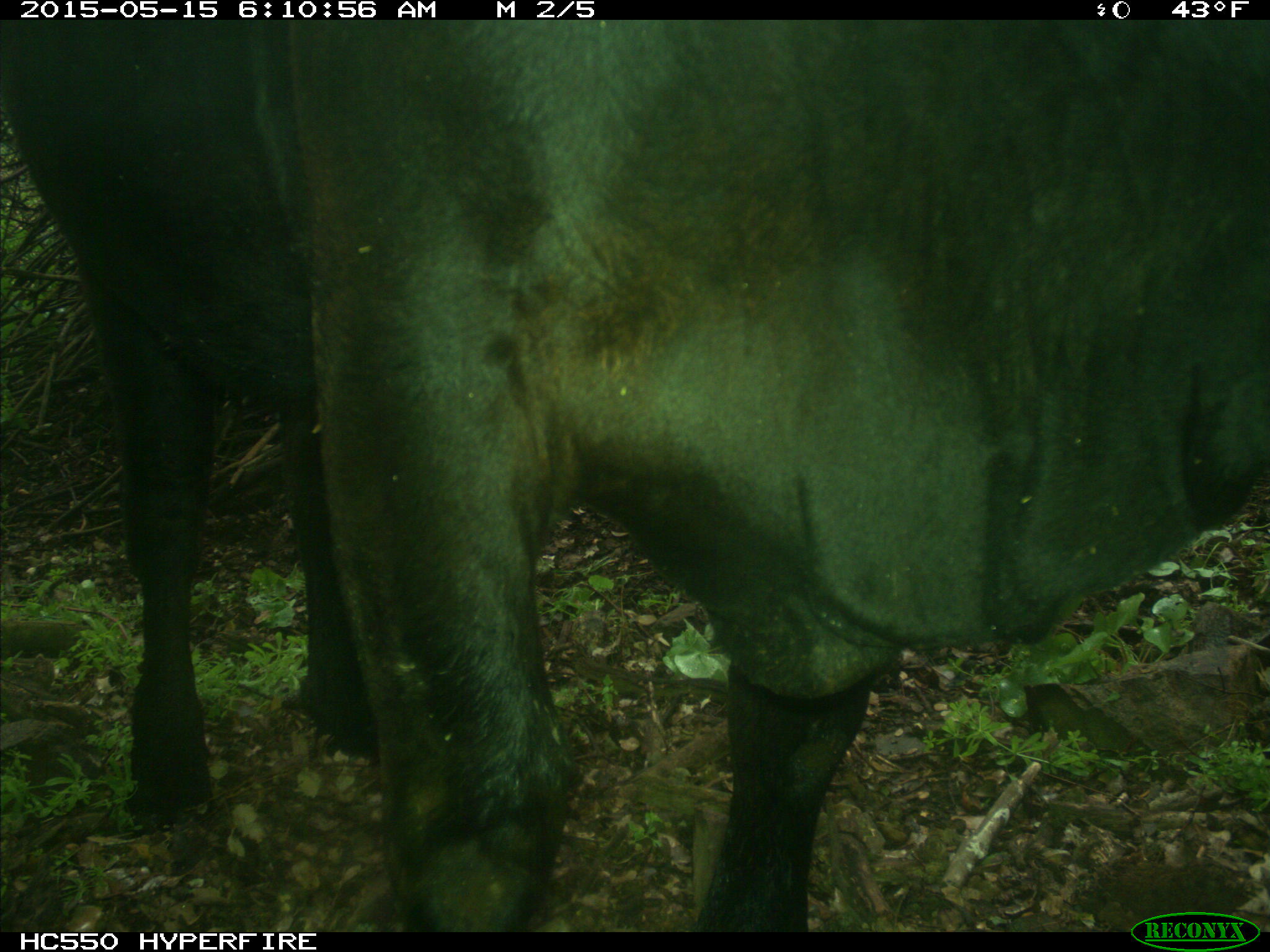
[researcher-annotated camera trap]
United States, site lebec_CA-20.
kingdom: Animalia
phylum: Chordata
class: Mammalia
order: Artiodactyla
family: Bovidae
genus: Bos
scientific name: Bos taurus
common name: domestic cow